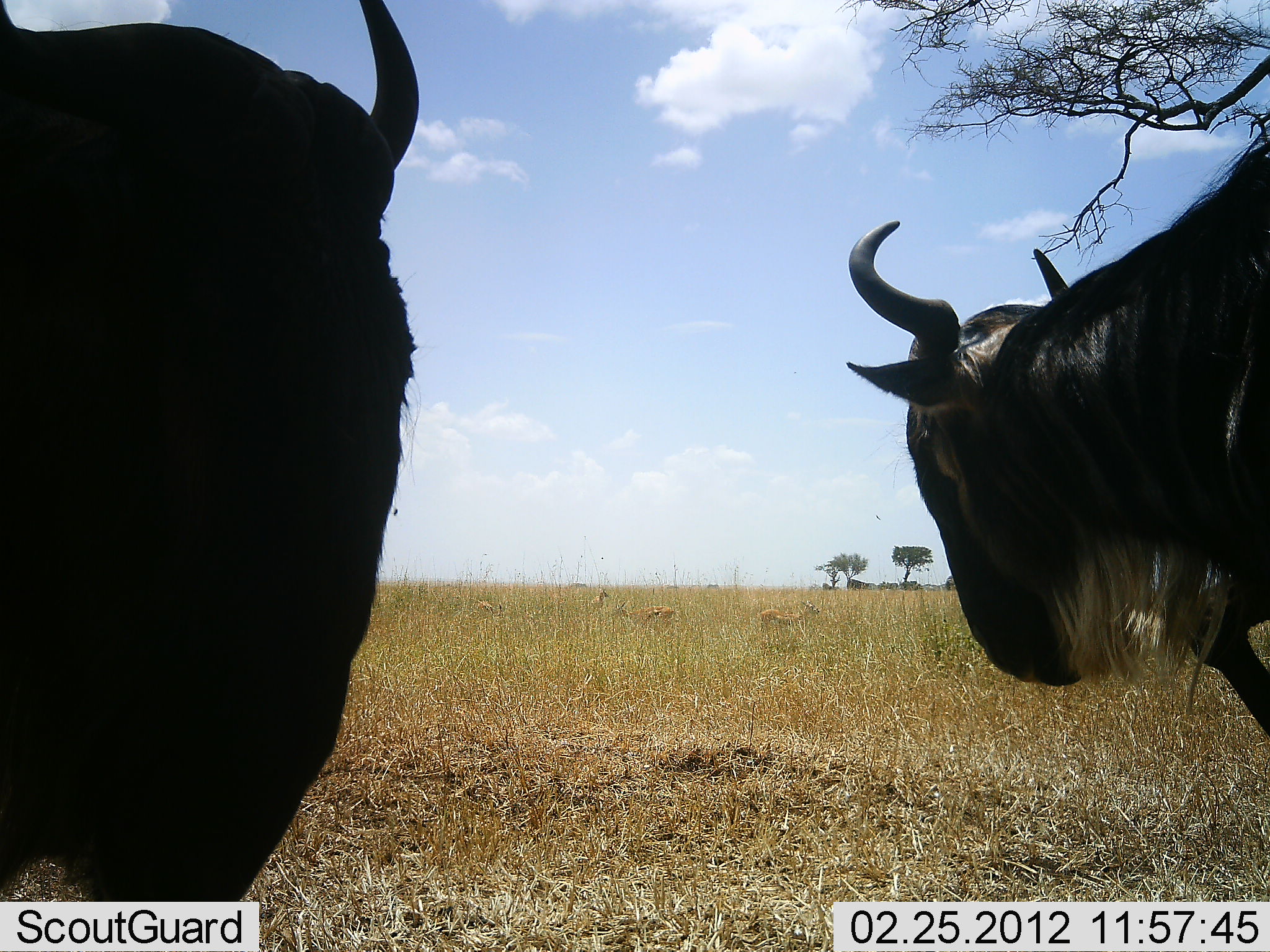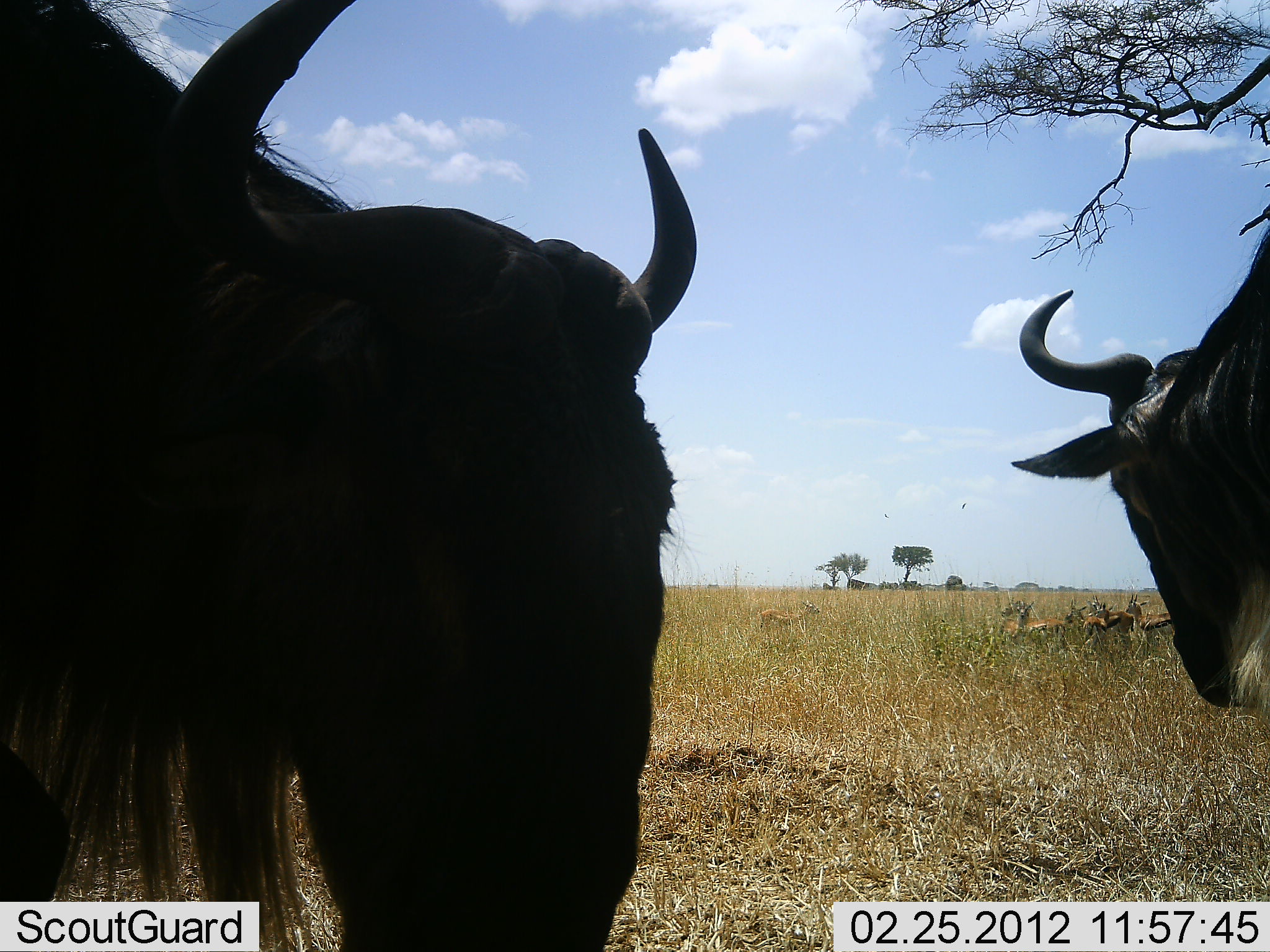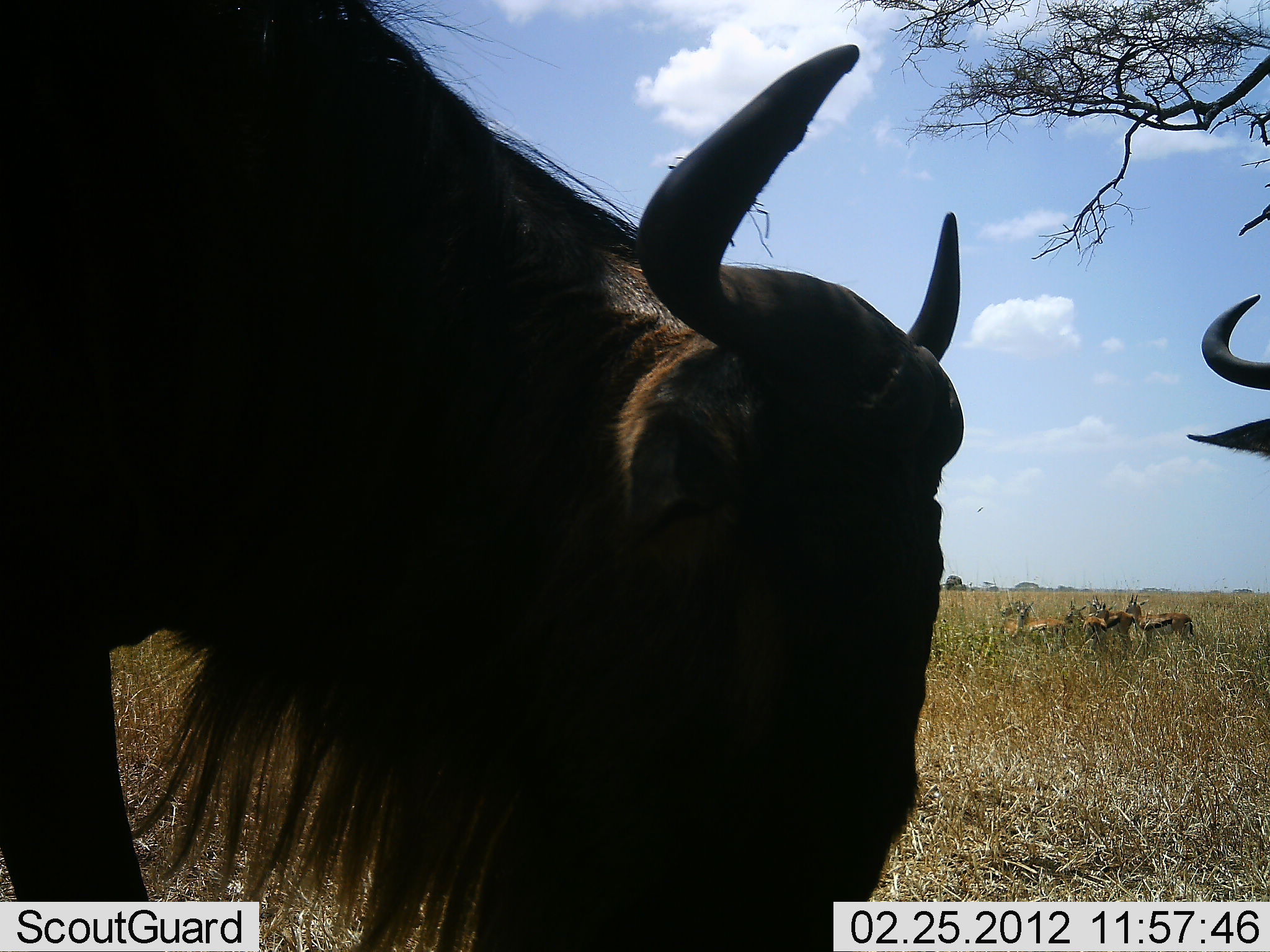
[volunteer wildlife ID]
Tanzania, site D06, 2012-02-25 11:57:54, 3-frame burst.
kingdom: Animalia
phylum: Chordata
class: Mammalia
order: Artiodactyla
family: Bovidae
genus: Connochaetes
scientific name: Connochaetes taurinus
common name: blue wildebeest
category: wildebeest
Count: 2.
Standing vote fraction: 38%.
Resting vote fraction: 0%.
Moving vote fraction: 46%.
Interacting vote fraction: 12%.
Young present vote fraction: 0%.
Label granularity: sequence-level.